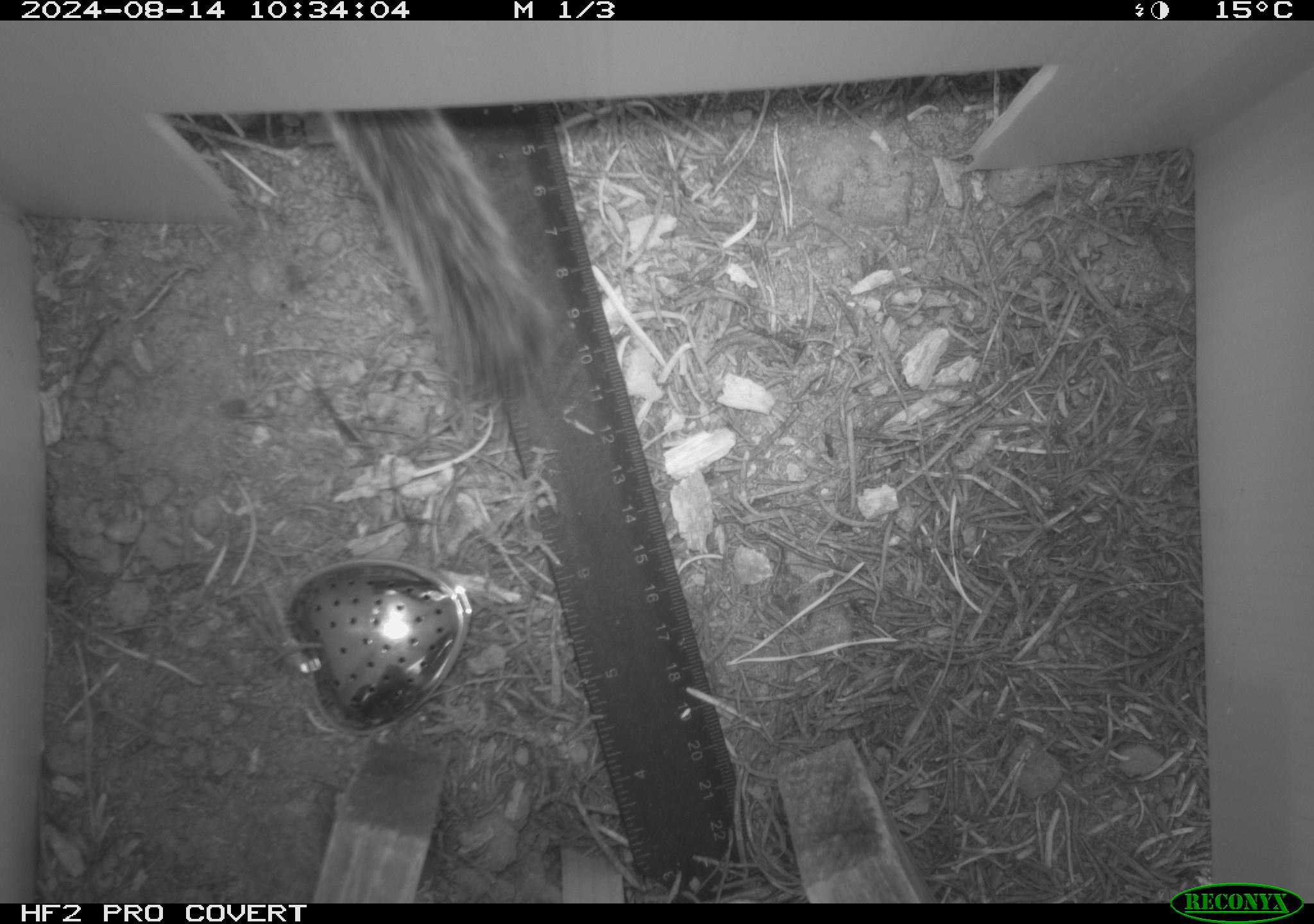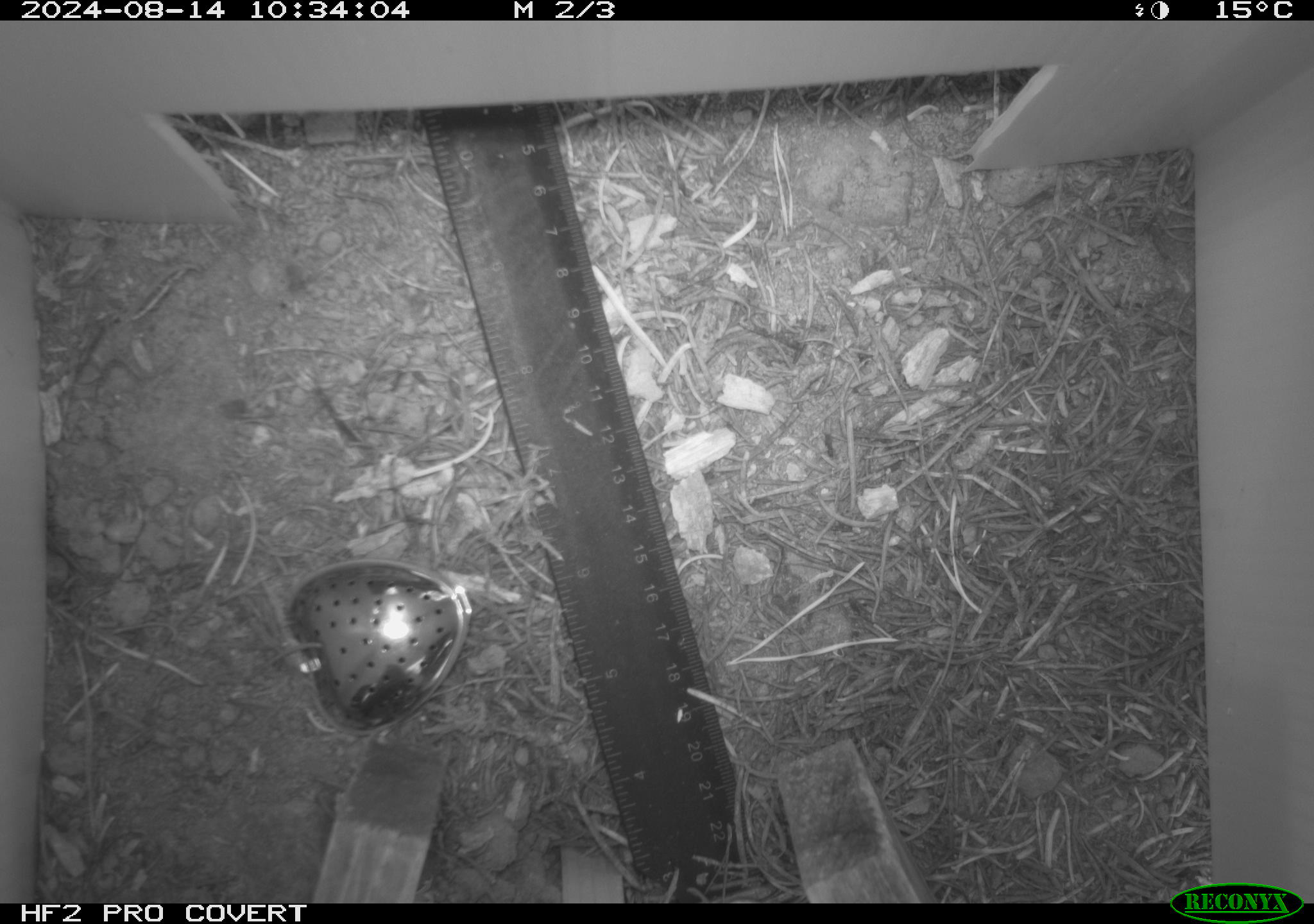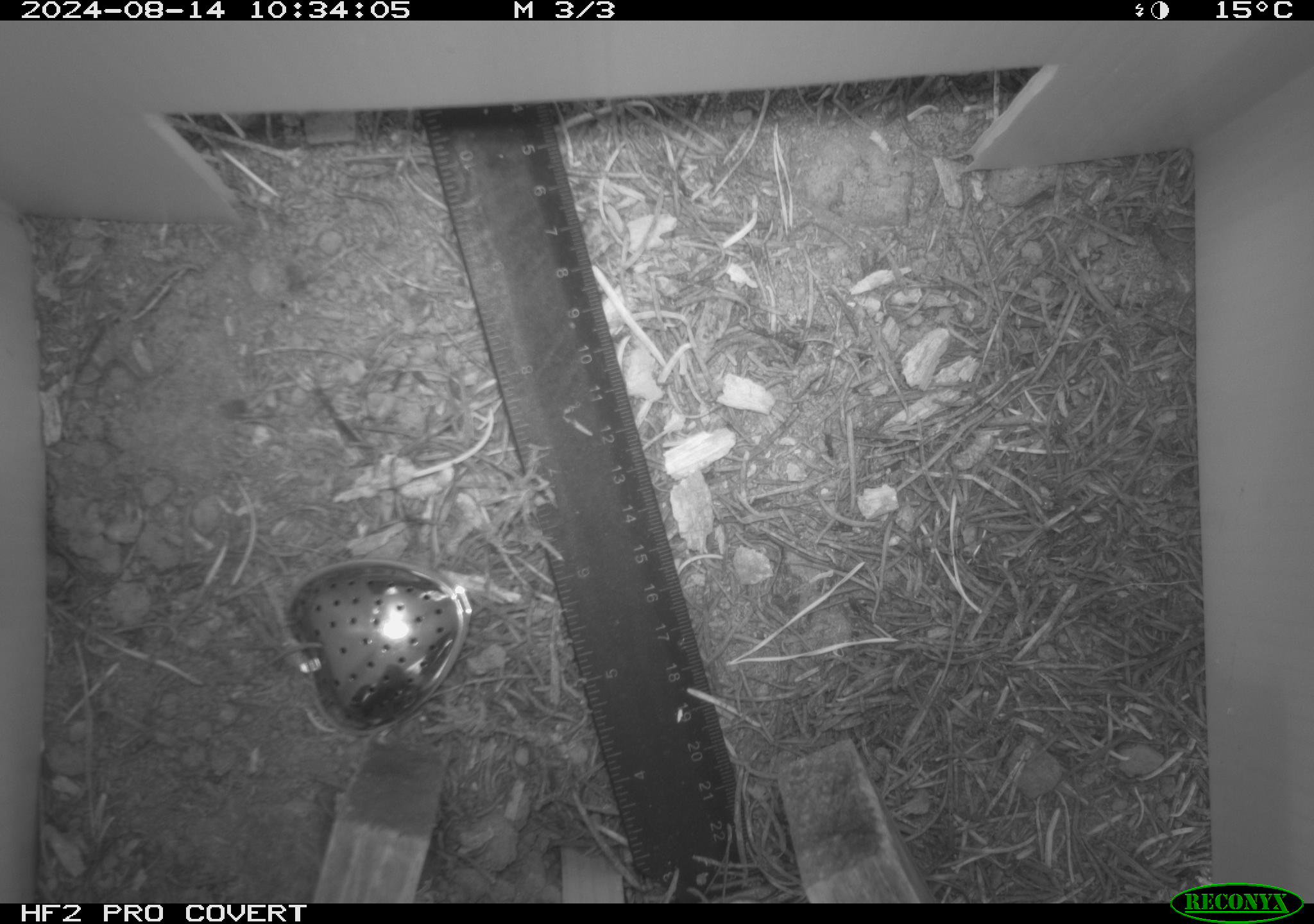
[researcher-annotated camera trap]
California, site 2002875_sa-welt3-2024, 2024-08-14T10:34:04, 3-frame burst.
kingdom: Animalia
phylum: Chordata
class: Mammalia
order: Rodentia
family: Sciuridae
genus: Callospermophilus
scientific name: Callospermophilus lateralis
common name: golden mantled ground squirrel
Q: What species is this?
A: Golden mantled ground squirrel (Callospermophilus lateralis).